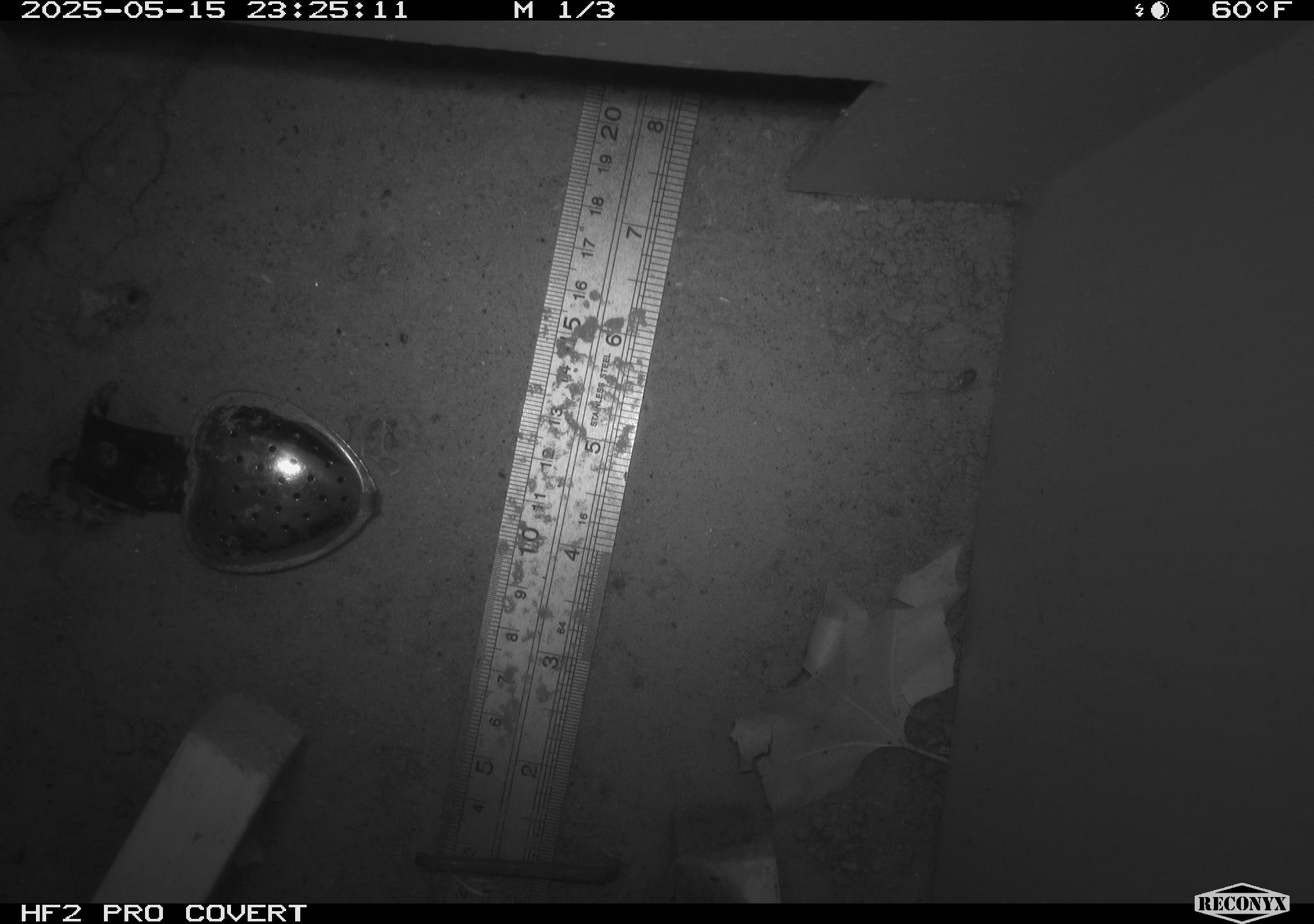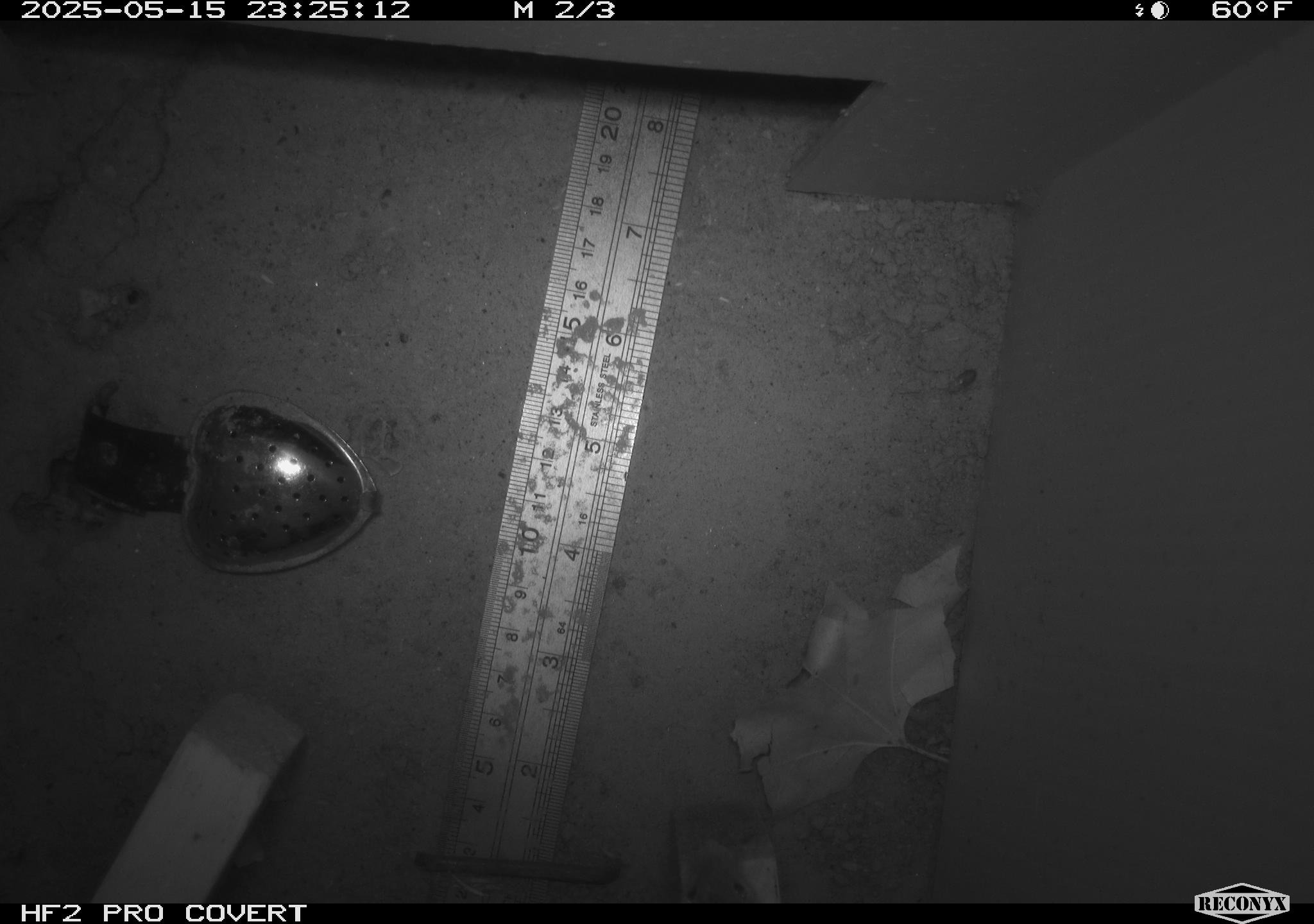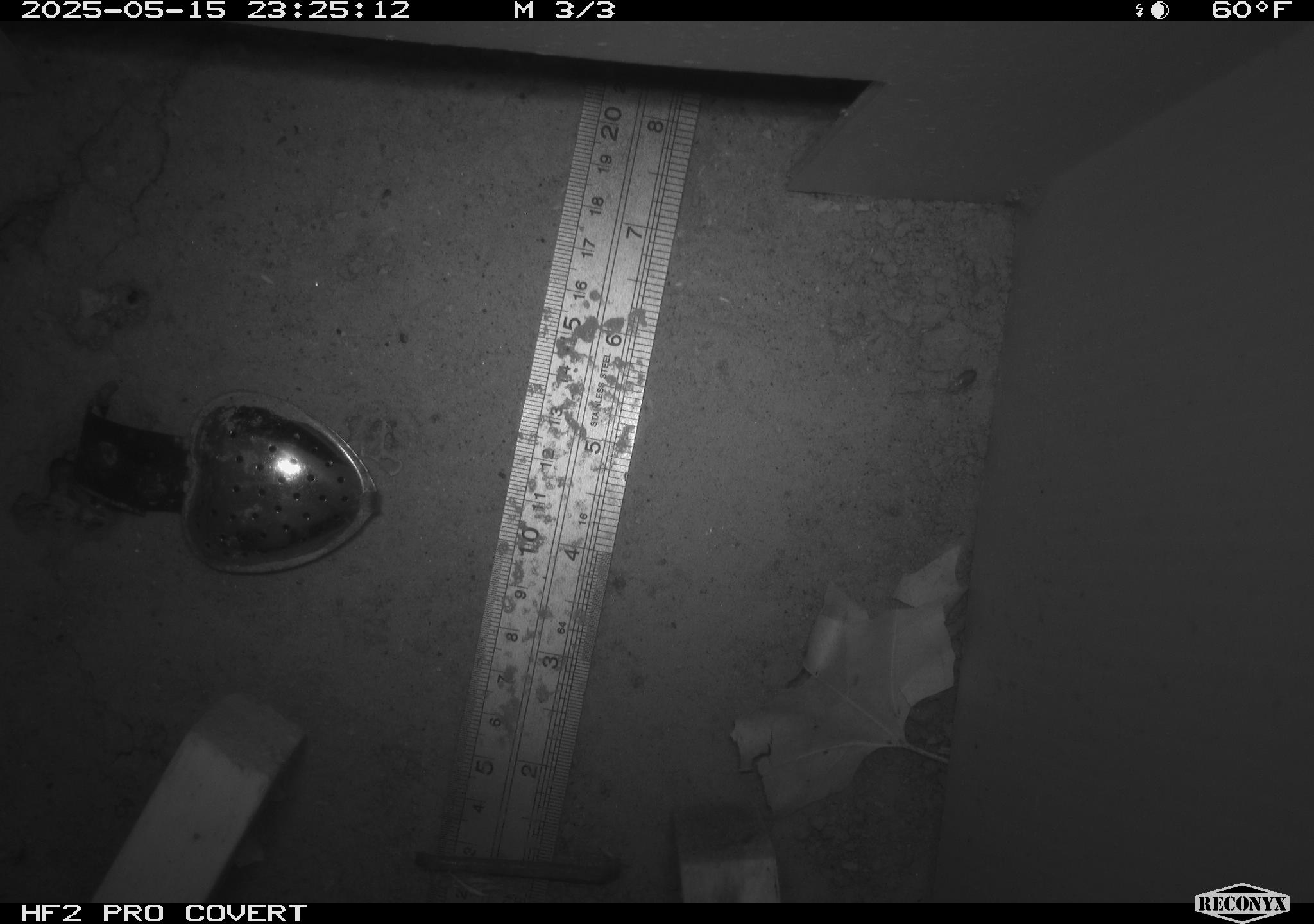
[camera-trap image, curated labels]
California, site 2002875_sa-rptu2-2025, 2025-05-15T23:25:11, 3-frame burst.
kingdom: Animalia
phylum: Chordata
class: Mammalia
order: Rodentia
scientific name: Rodentia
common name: rodent